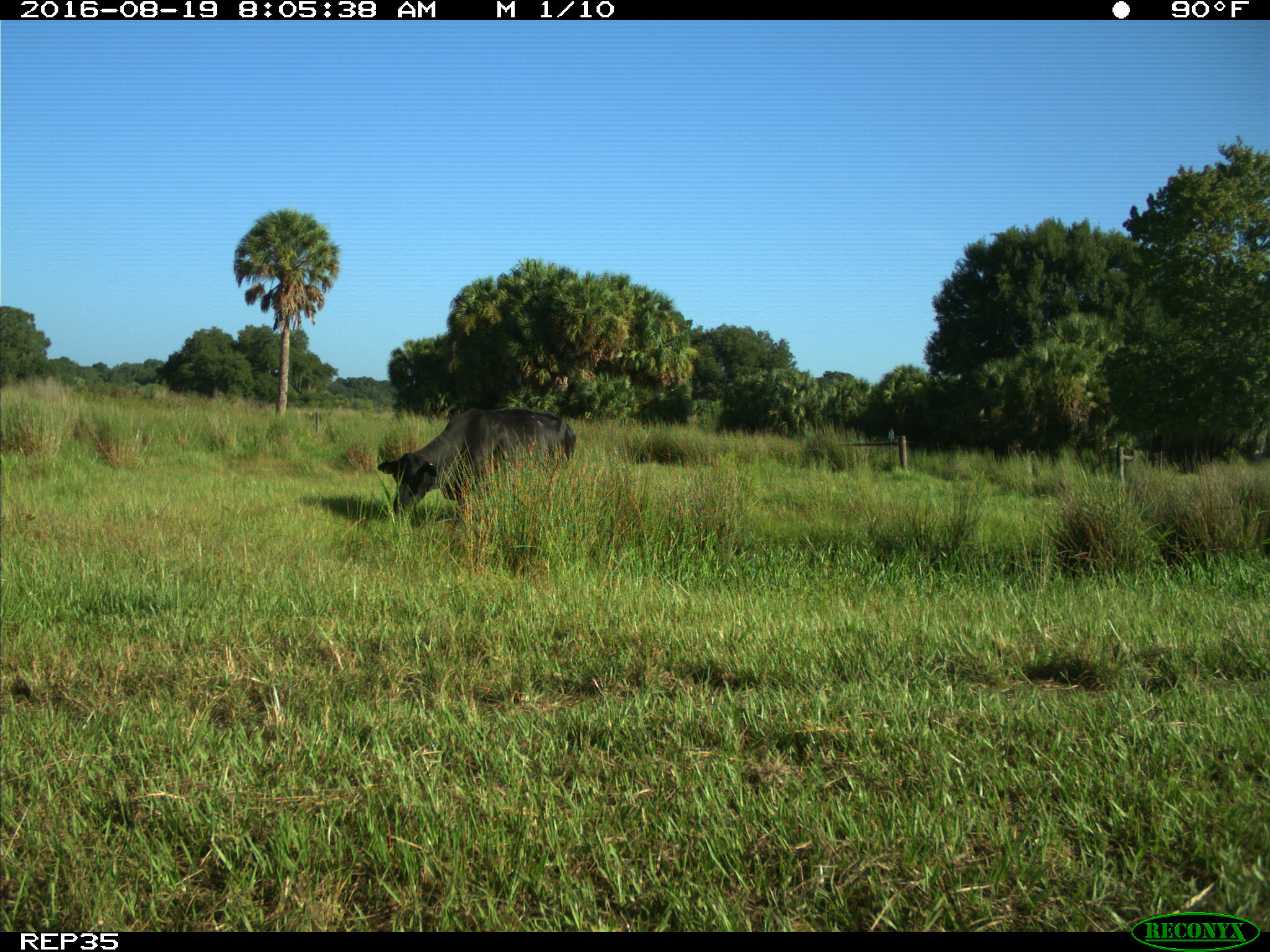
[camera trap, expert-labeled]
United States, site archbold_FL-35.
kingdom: Animalia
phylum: Chordata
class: Mammalia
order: Artiodactyla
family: Bovidae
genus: Bos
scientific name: Bos taurus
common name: domestic cow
Bos taurus (domestic cow).